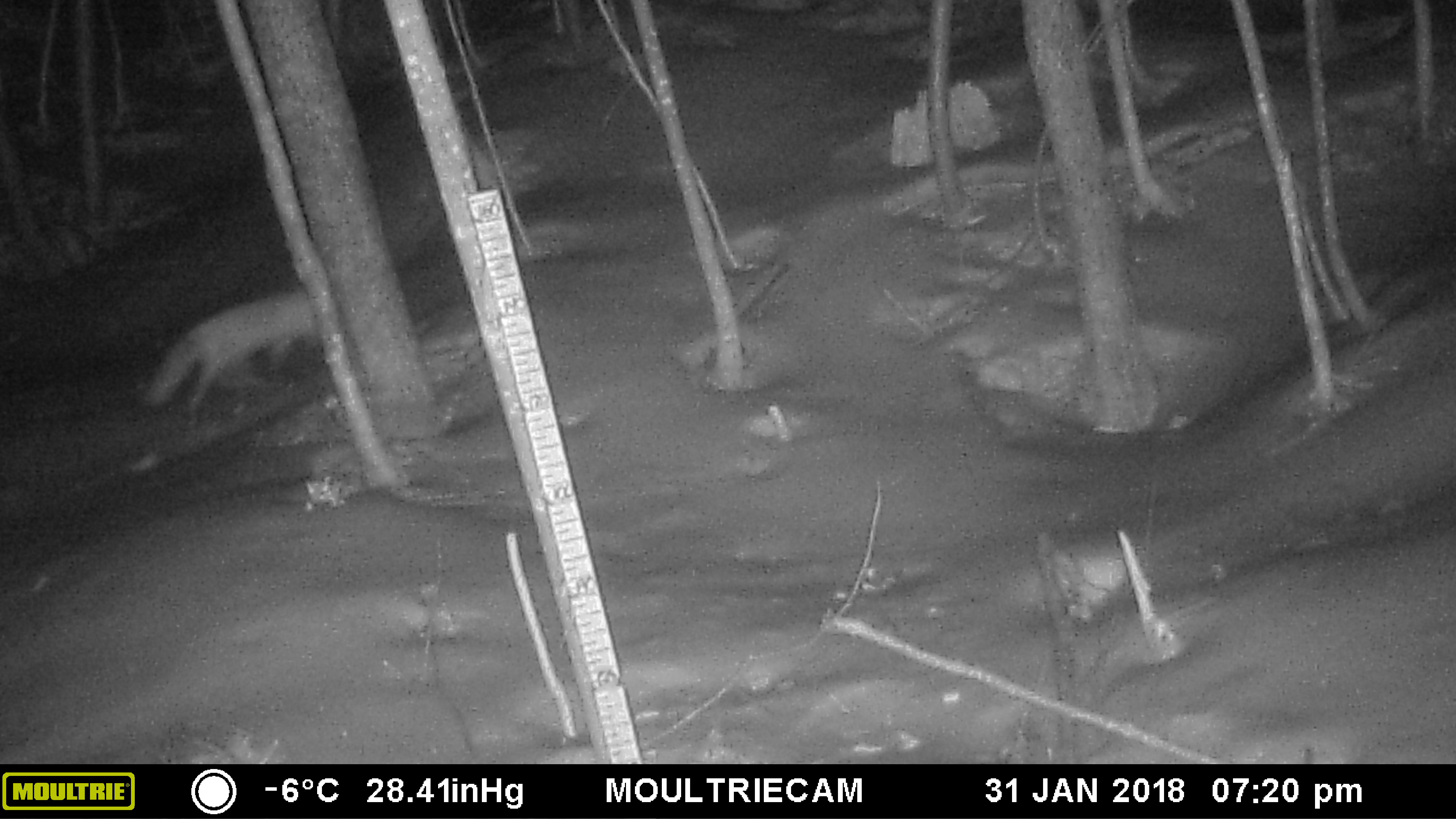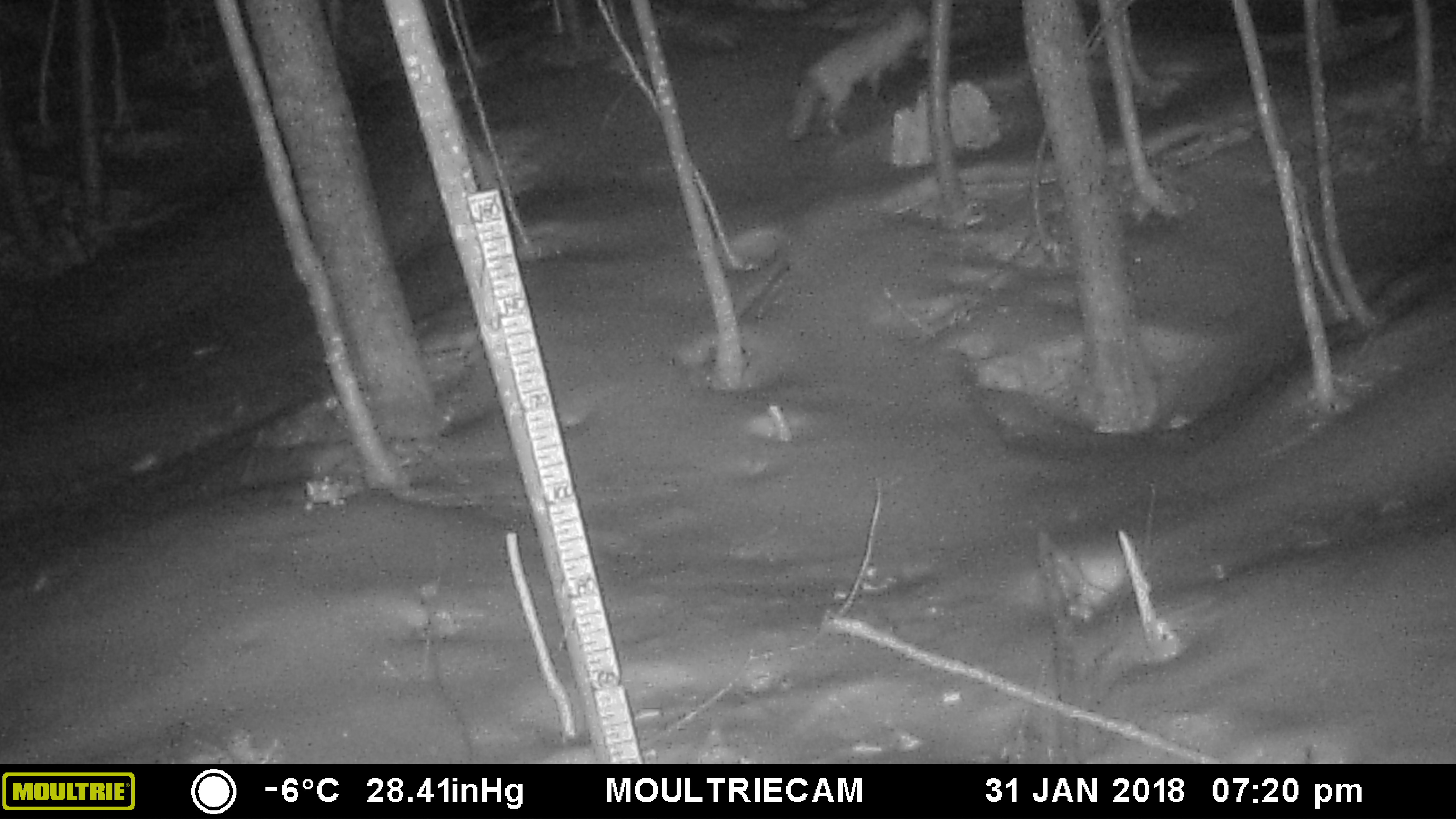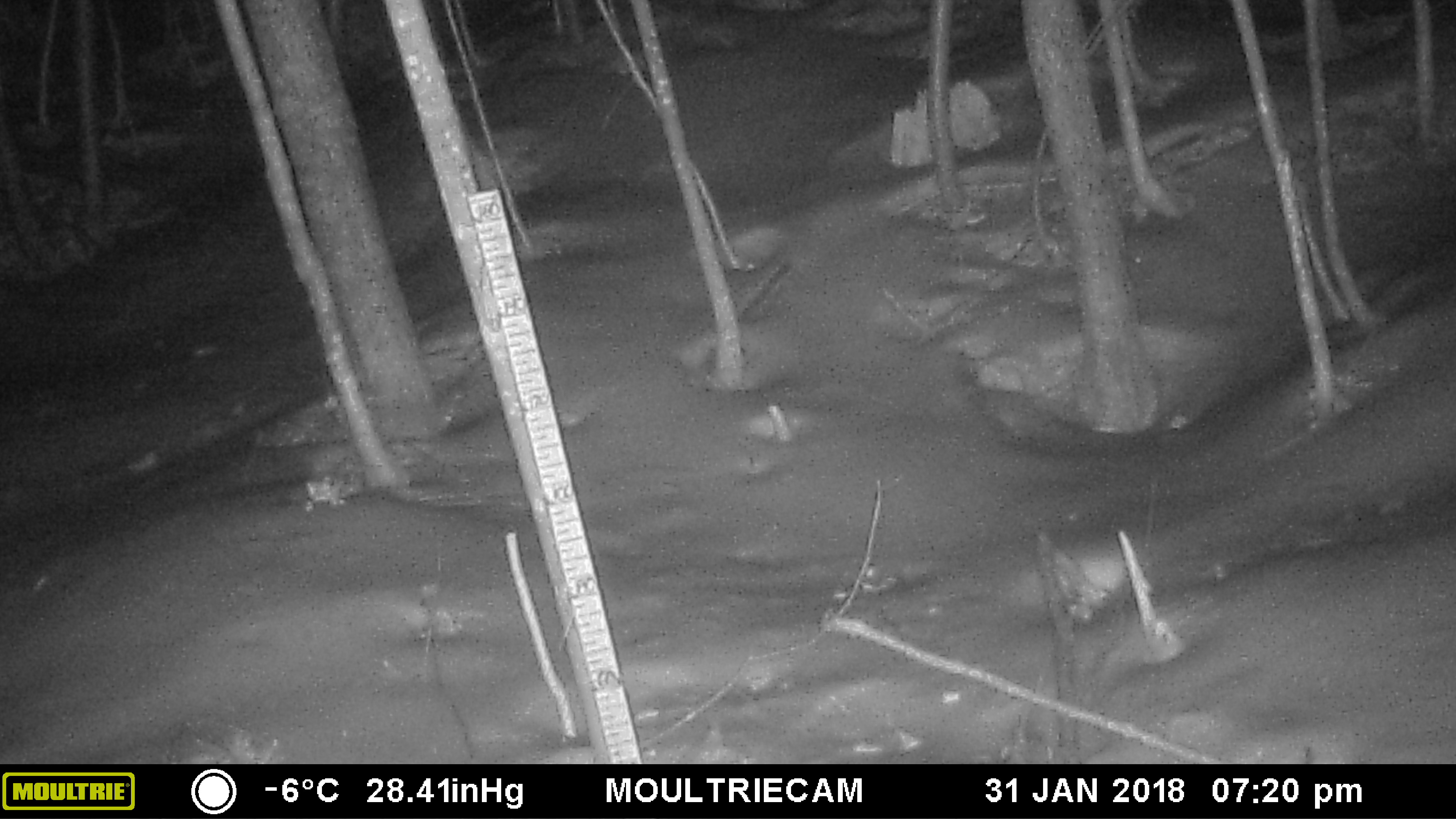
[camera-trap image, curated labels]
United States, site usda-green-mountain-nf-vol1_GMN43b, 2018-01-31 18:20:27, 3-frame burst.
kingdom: Animalia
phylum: Chordata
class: Mammalia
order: Carnivora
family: Canidae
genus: Vulpes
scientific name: Vulpes vulpes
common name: red fox